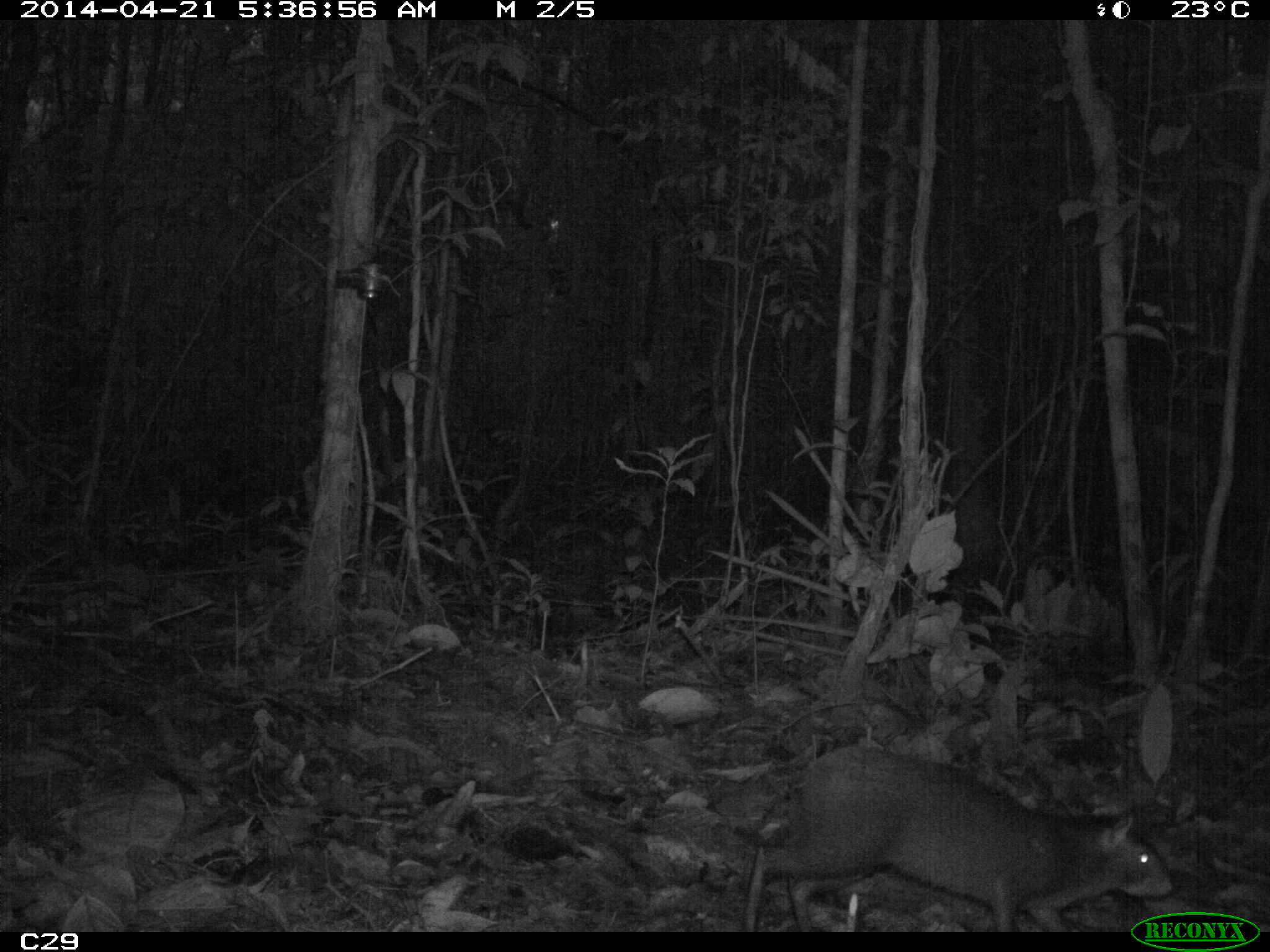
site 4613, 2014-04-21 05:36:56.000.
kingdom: Animalia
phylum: Chordata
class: Mammalia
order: Rodentia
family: Dasyproctidae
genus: Dasyprocta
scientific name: Dasyprocta leporina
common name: red-rumped agouti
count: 1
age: adult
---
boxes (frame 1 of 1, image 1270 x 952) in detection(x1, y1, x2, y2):
dasyprocta leporina: detection(745, 748, 1174, 931)